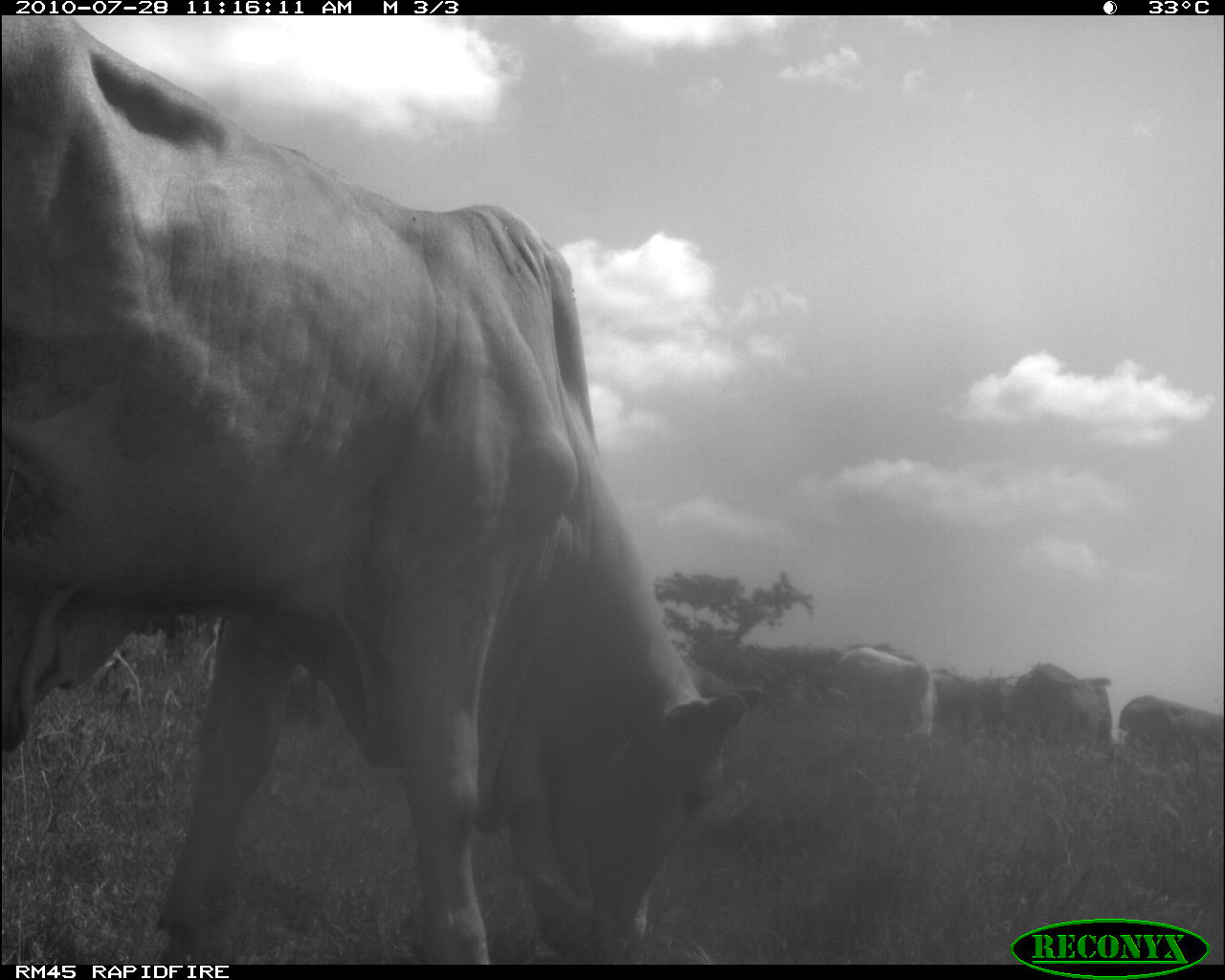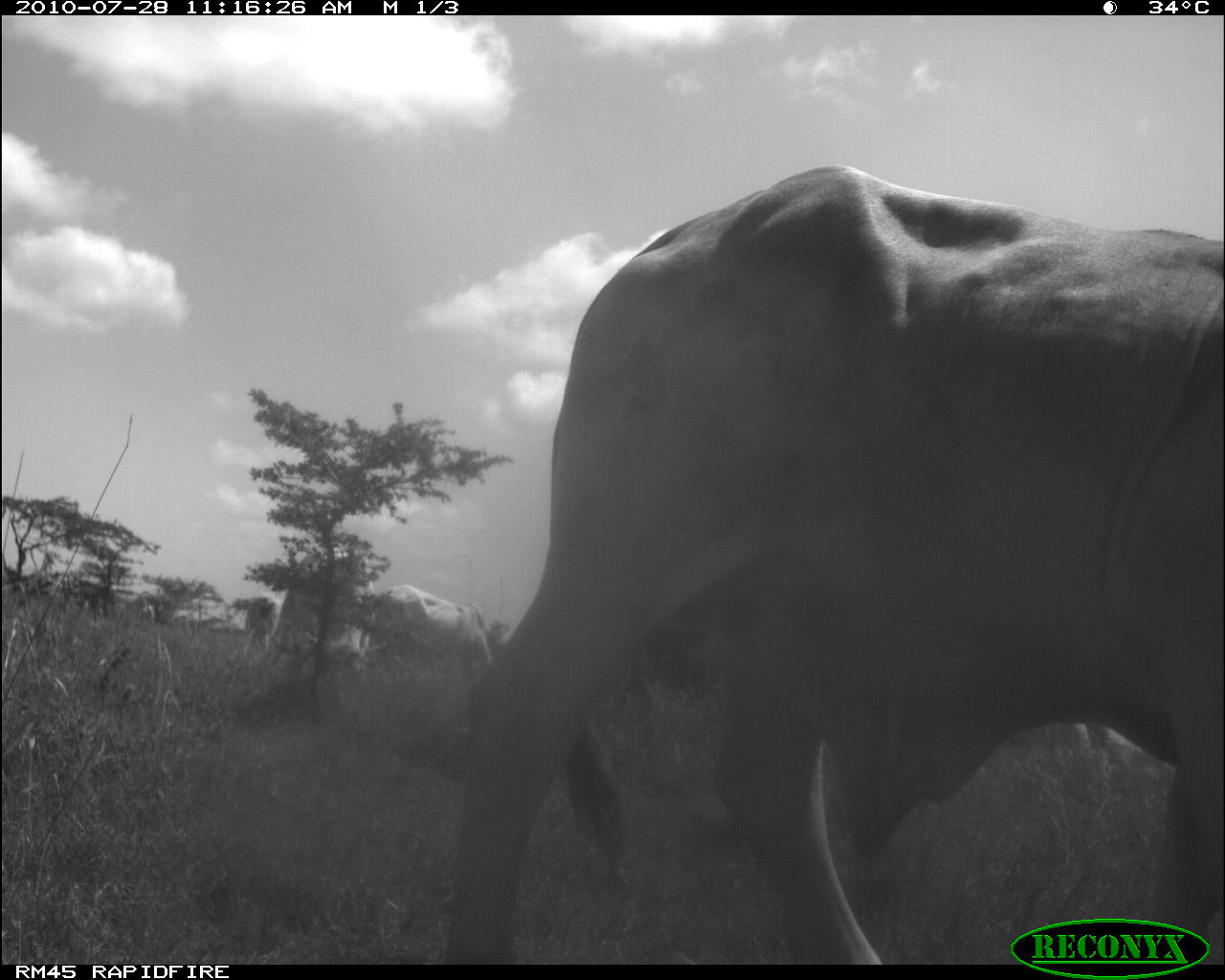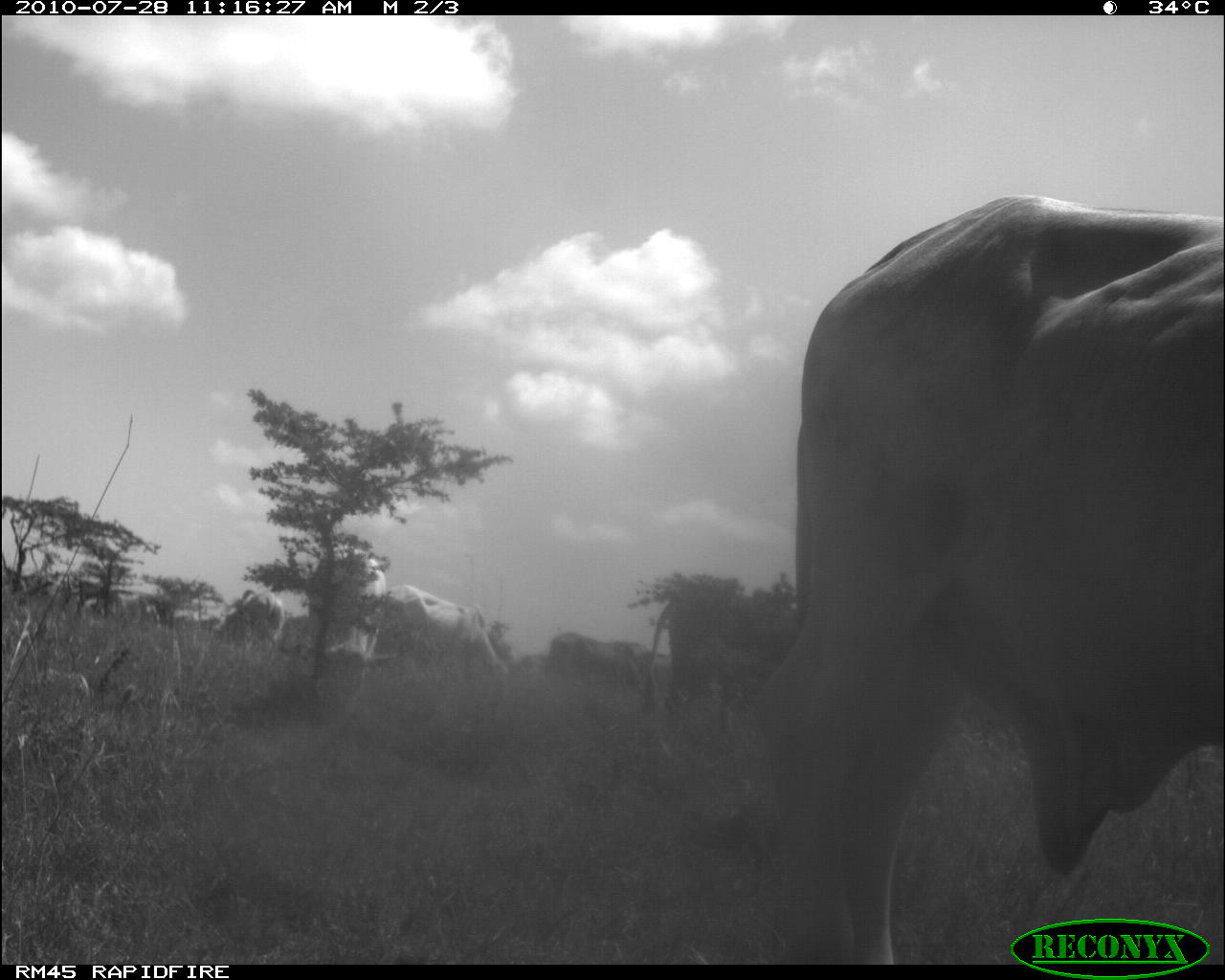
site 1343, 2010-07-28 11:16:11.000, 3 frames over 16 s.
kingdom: Animalia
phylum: Chordata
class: Mammalia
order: Artiodactyla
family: Bovidae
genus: Bos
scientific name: Bos taurus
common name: domestic cattle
Bos taurus (domestic cattle), count 6.